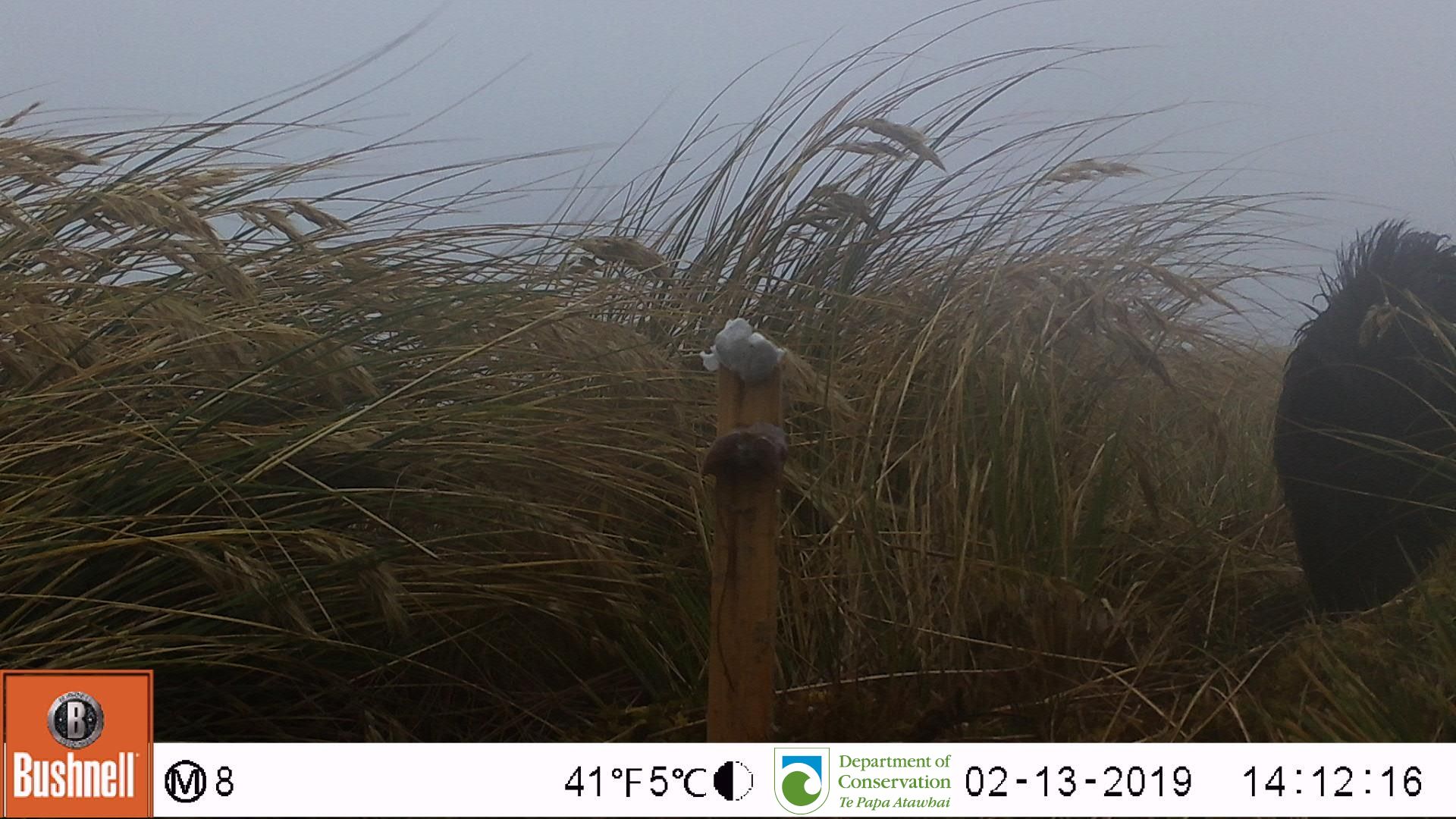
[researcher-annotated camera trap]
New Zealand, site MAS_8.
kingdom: Animalia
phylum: Chordata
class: Mammalia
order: Artiodactyla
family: Suidae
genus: Sus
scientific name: Sus scrofa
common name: pig